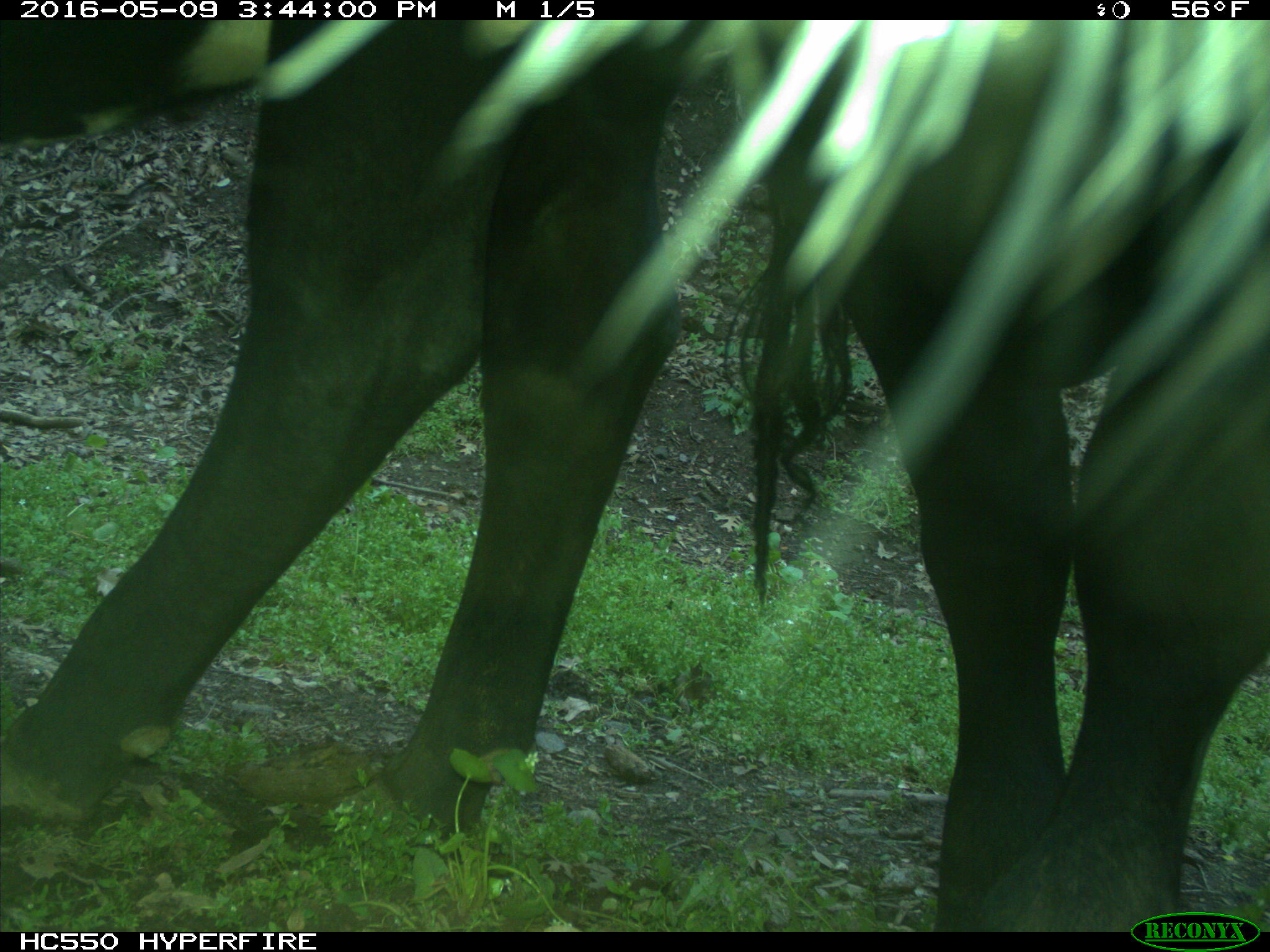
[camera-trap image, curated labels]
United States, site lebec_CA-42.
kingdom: Animalia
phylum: Chordata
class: Mammalia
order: Artiodactyla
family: Bovidae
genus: Bos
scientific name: Bos taurus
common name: domestic cow